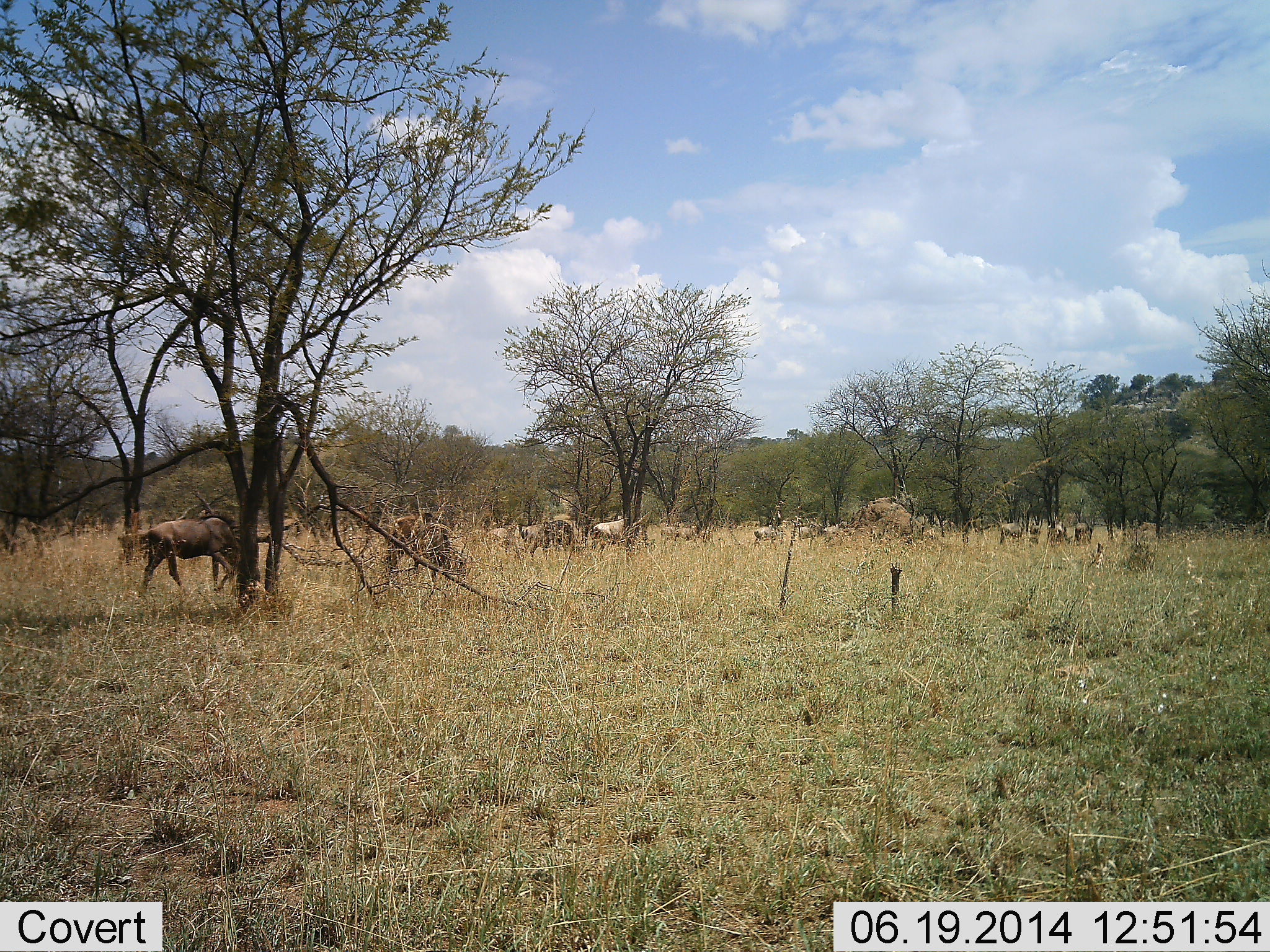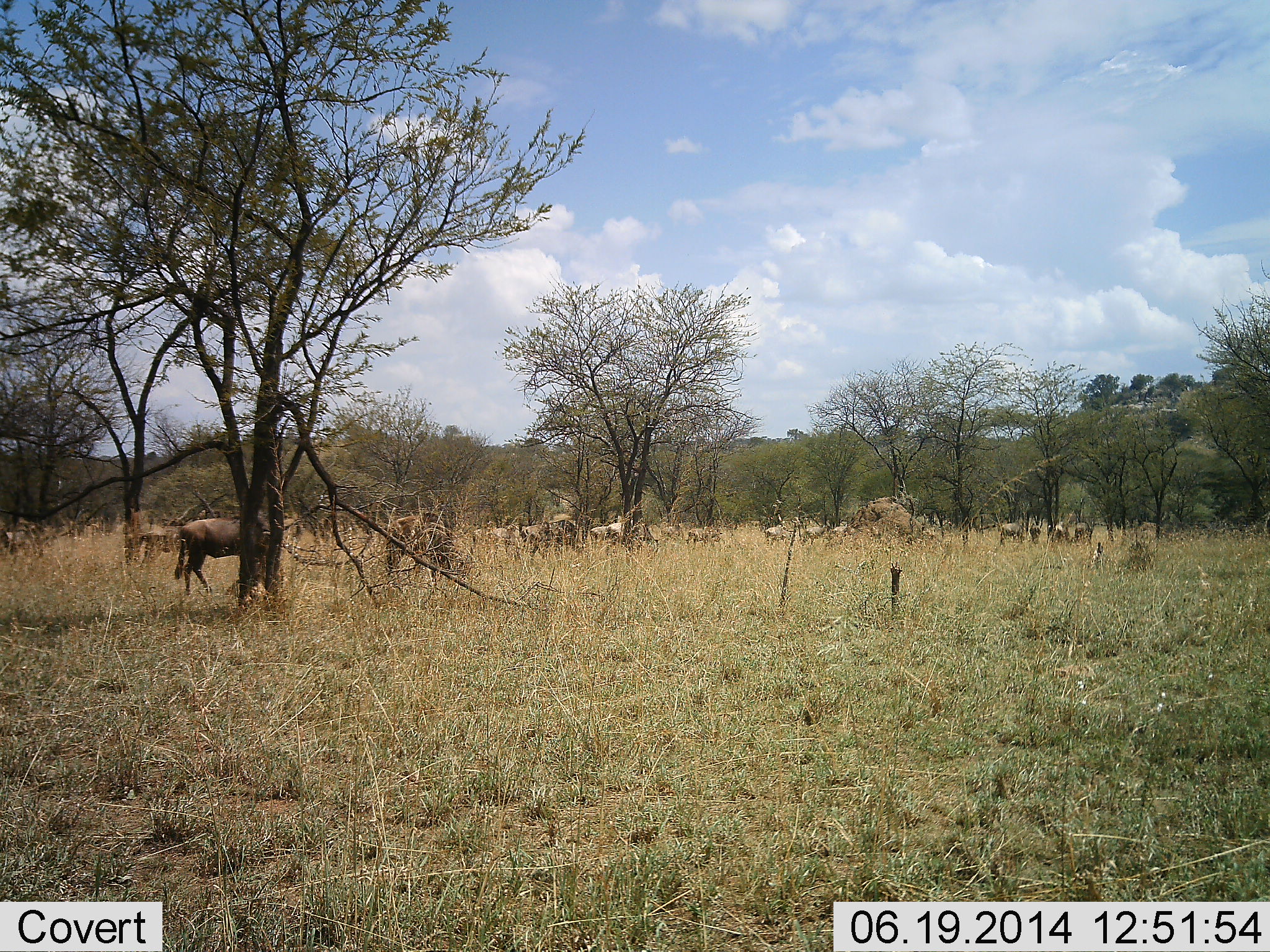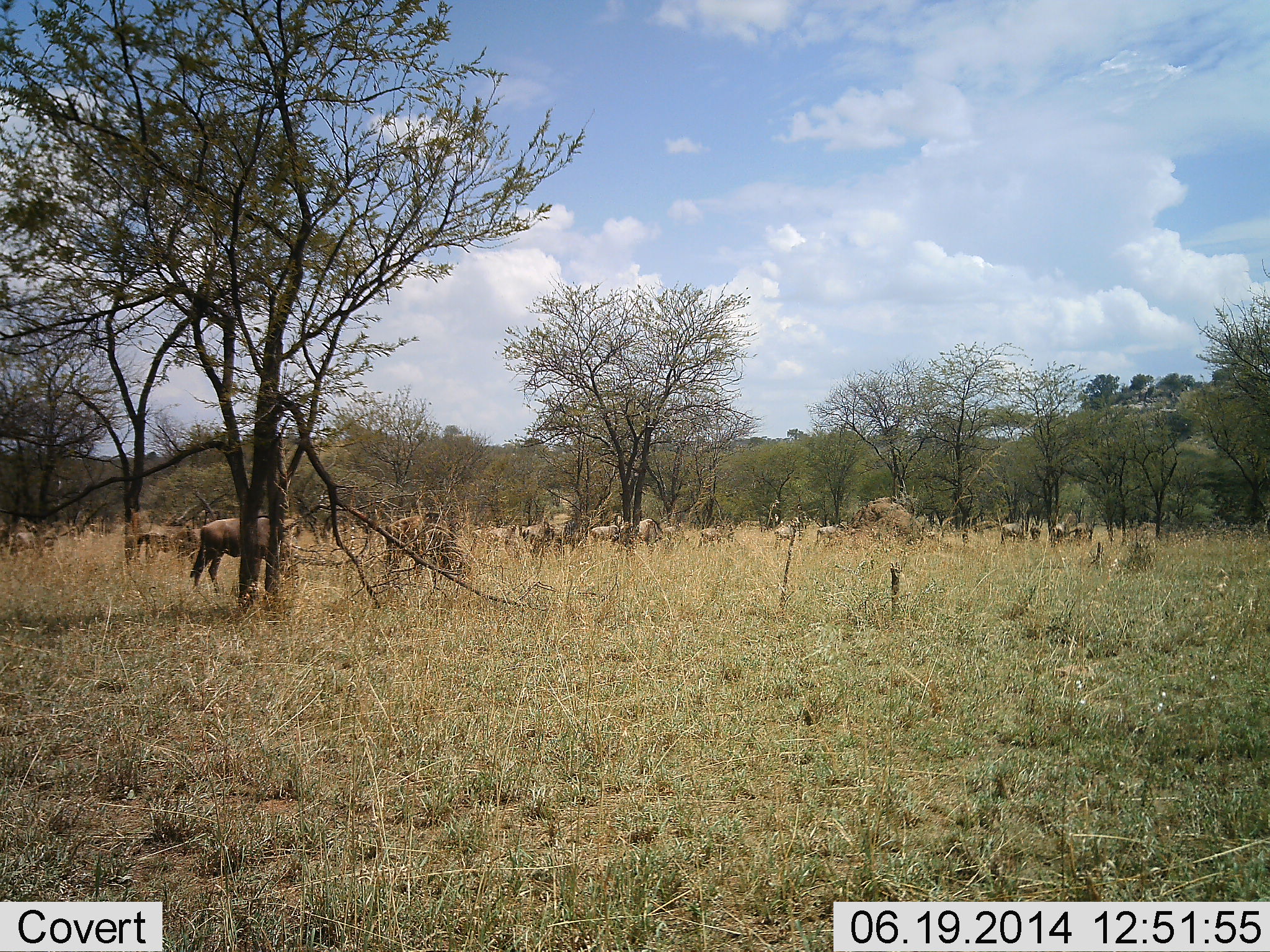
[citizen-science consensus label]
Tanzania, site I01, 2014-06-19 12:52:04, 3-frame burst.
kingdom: Animalia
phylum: Chordata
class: Mammalia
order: Artiodactyla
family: Bovidae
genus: Connochaetes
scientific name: Connochaetes taurinus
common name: blue wildebeest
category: wildebeest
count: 11-50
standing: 45%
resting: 0%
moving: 82%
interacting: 0%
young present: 0%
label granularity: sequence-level